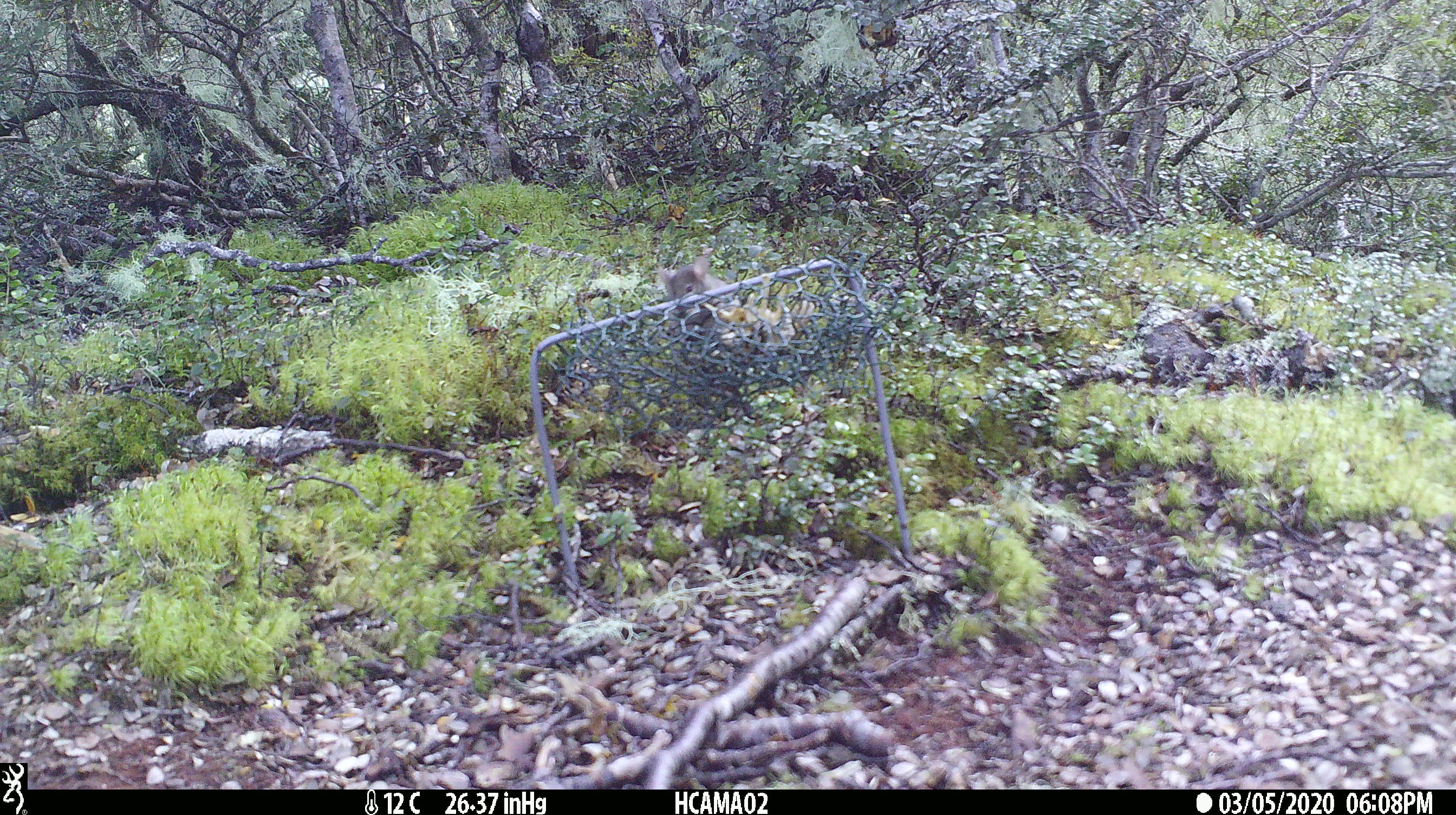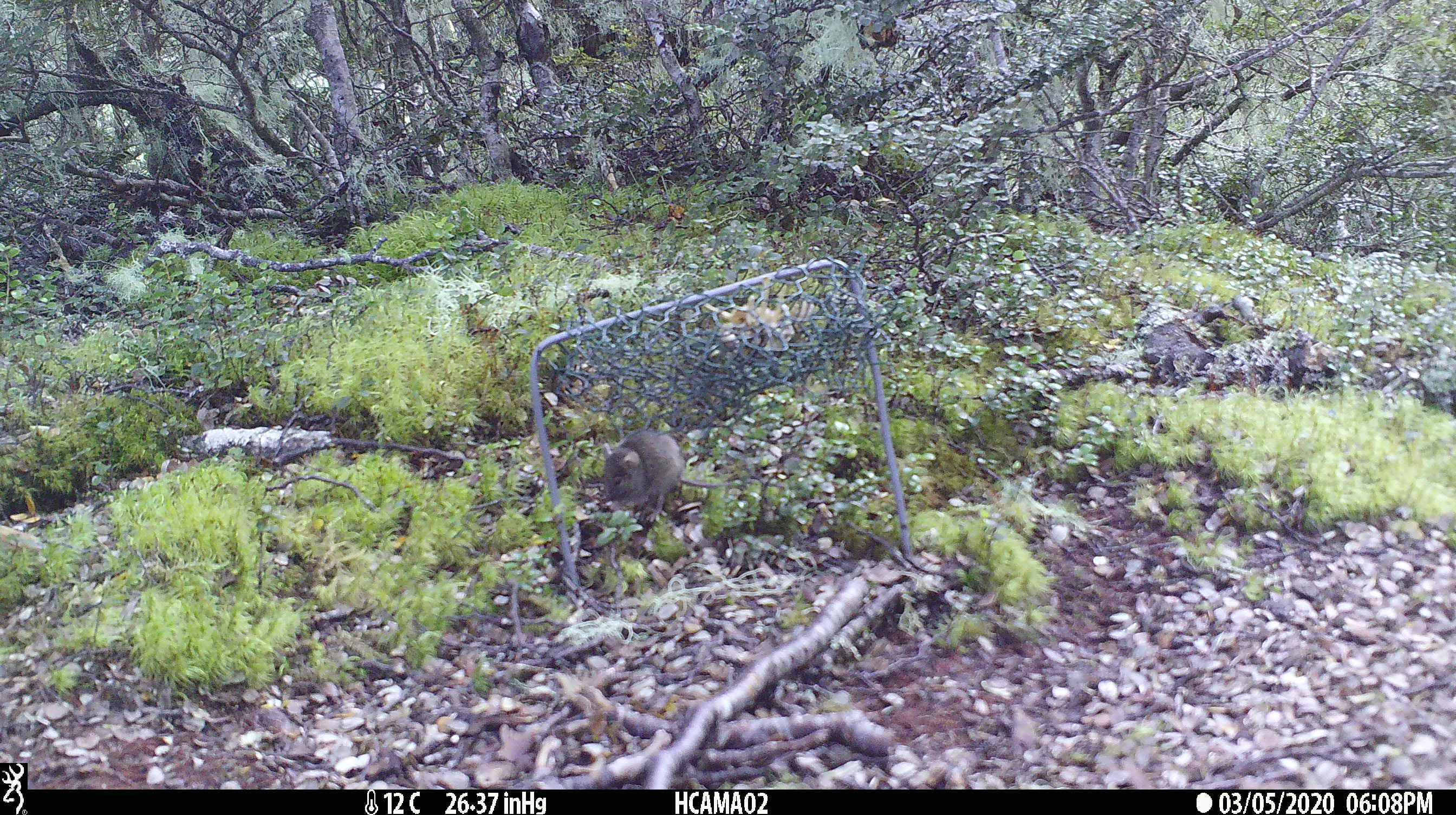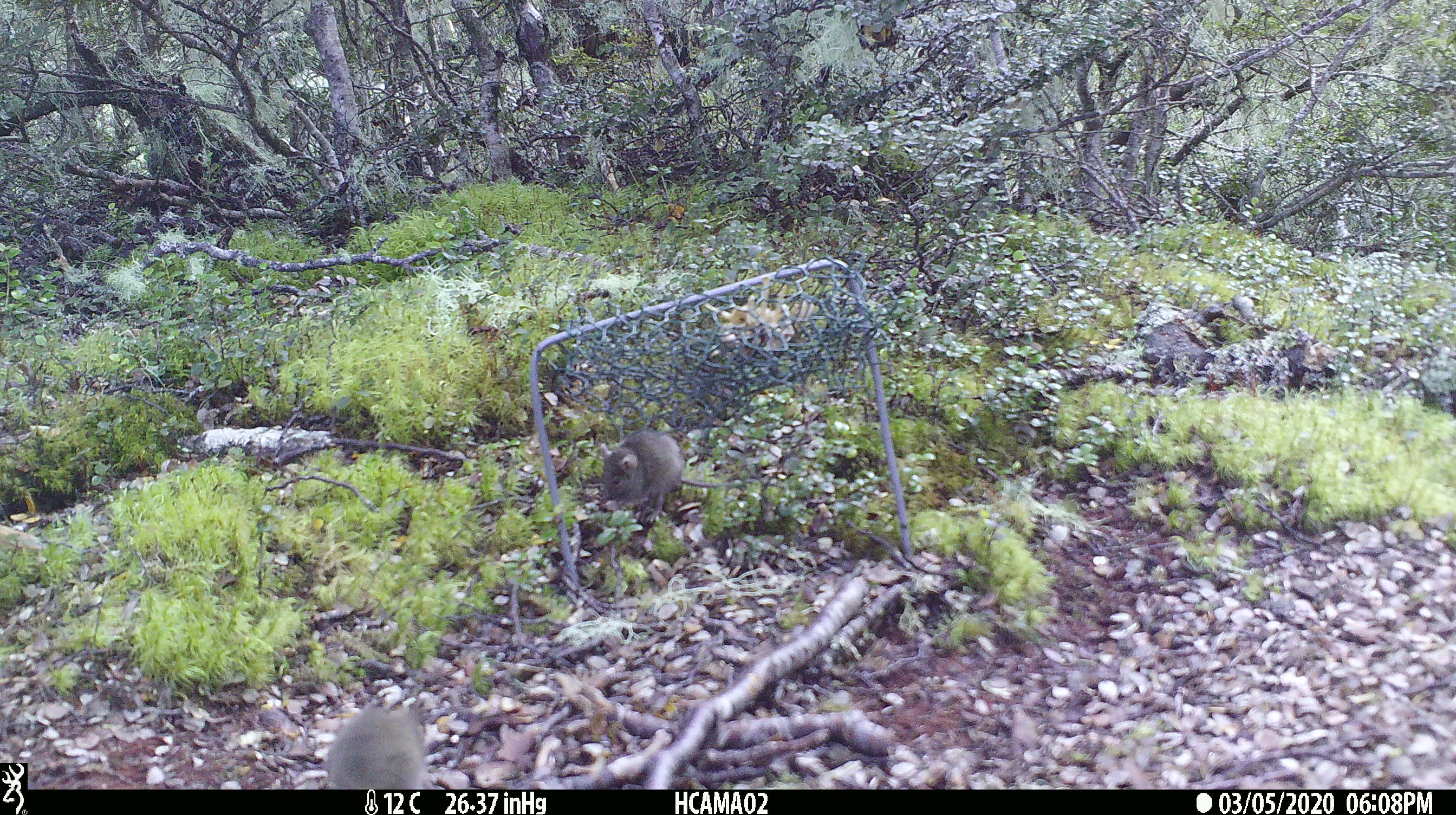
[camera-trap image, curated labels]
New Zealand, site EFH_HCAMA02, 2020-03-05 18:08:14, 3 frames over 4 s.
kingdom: Animalia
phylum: Chordata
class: Mammalia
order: Rodentia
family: Muridae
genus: Mus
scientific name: Mus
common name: mouse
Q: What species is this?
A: Mouse (Mus).